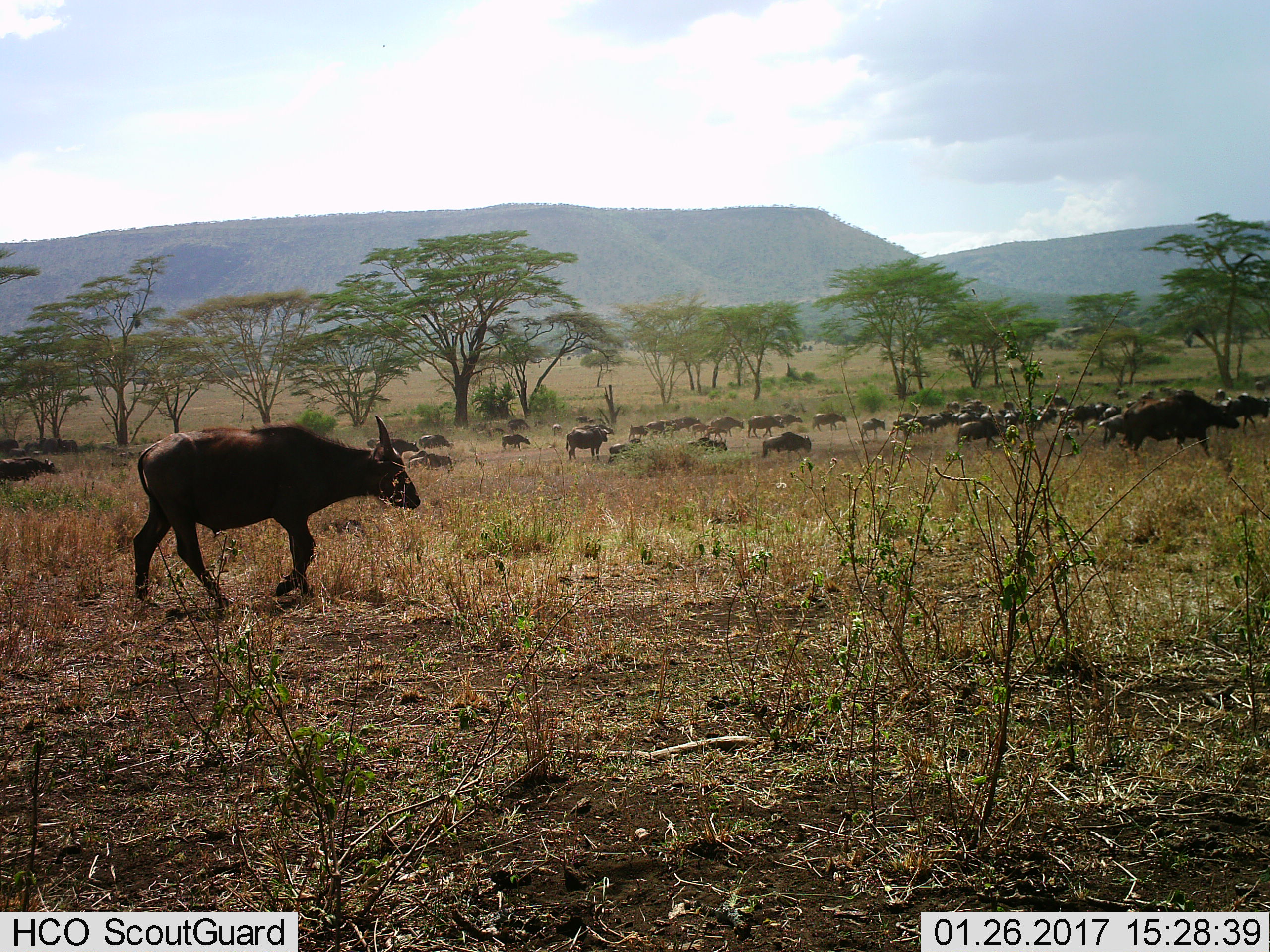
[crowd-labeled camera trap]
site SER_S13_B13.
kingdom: Animalia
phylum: Chordata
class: Mammalia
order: Artiodactyla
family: Bovidae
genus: Syncerus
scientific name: Syncerus caffer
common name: african buffalo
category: buffalo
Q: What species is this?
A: Buffalo (african buffalo) (Syncerus caffer).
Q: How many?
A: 11-50.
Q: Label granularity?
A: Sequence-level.